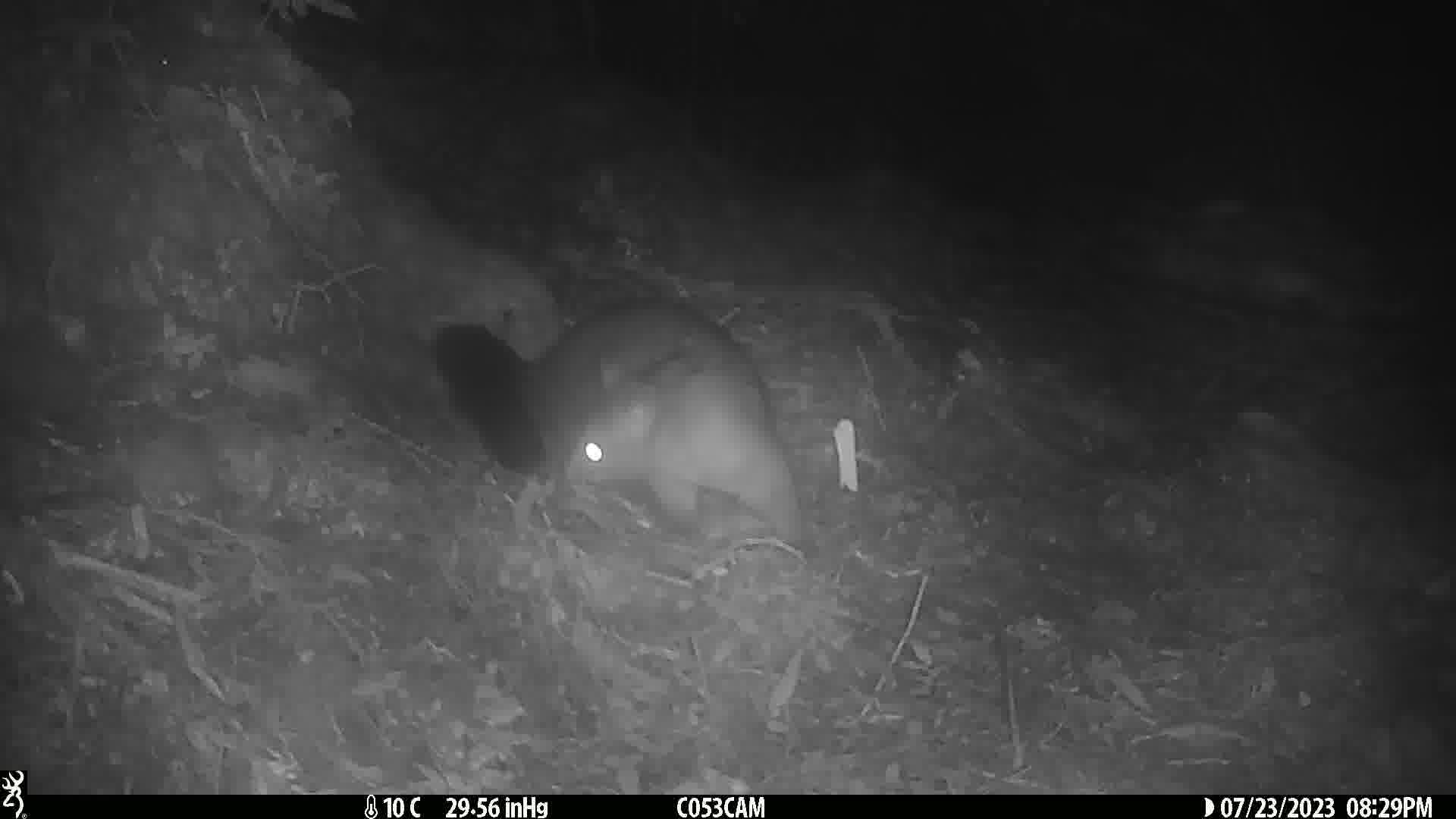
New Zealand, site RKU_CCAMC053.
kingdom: Animalia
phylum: Chordata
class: Mammalia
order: Diprotodontia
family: Phalangeridae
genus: Trichosurus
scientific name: Trichosurus vulpecula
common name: common brushtail possum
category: possum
Possum (common brushtail possum) (Trichosurus vulpecula).